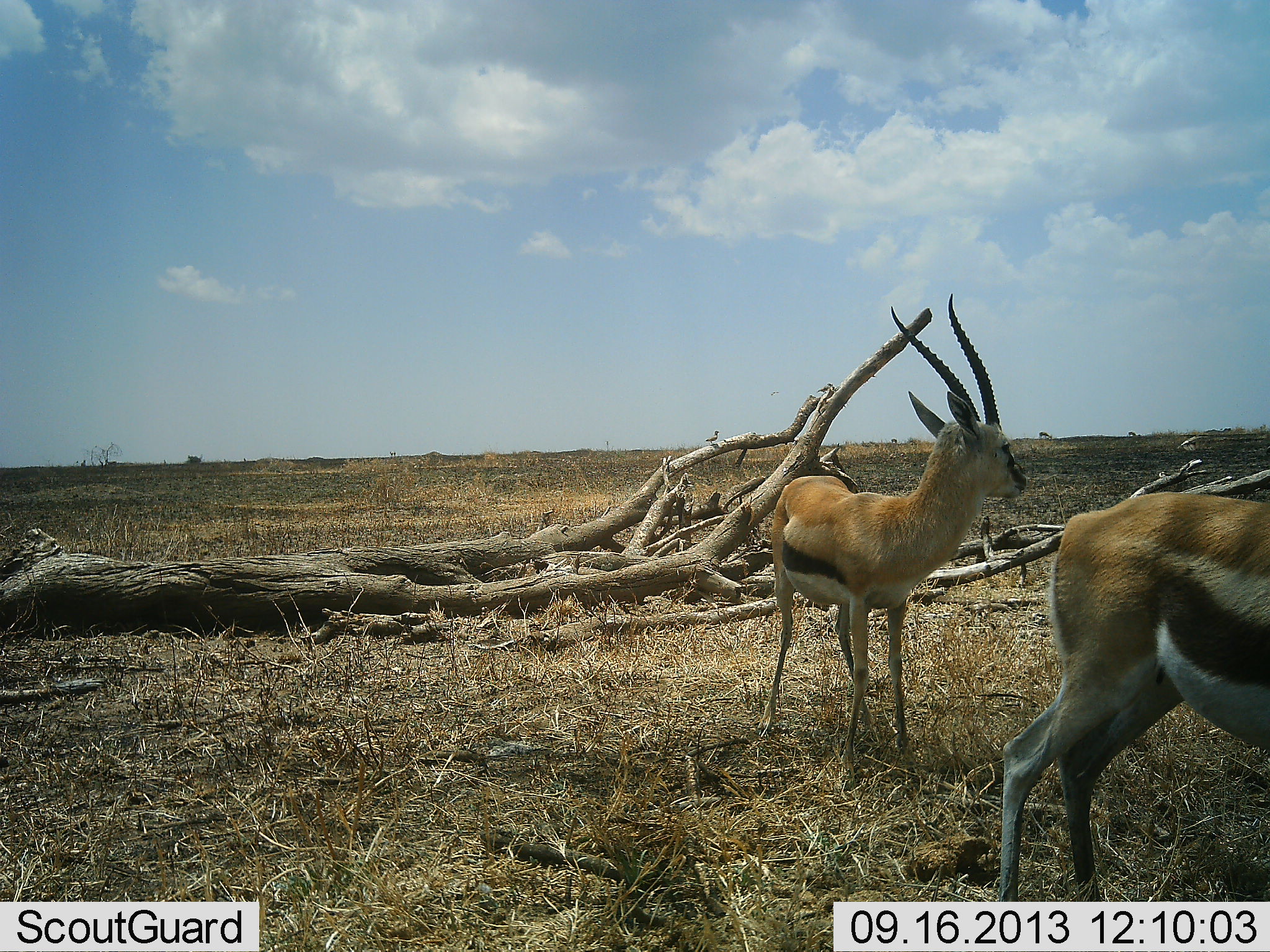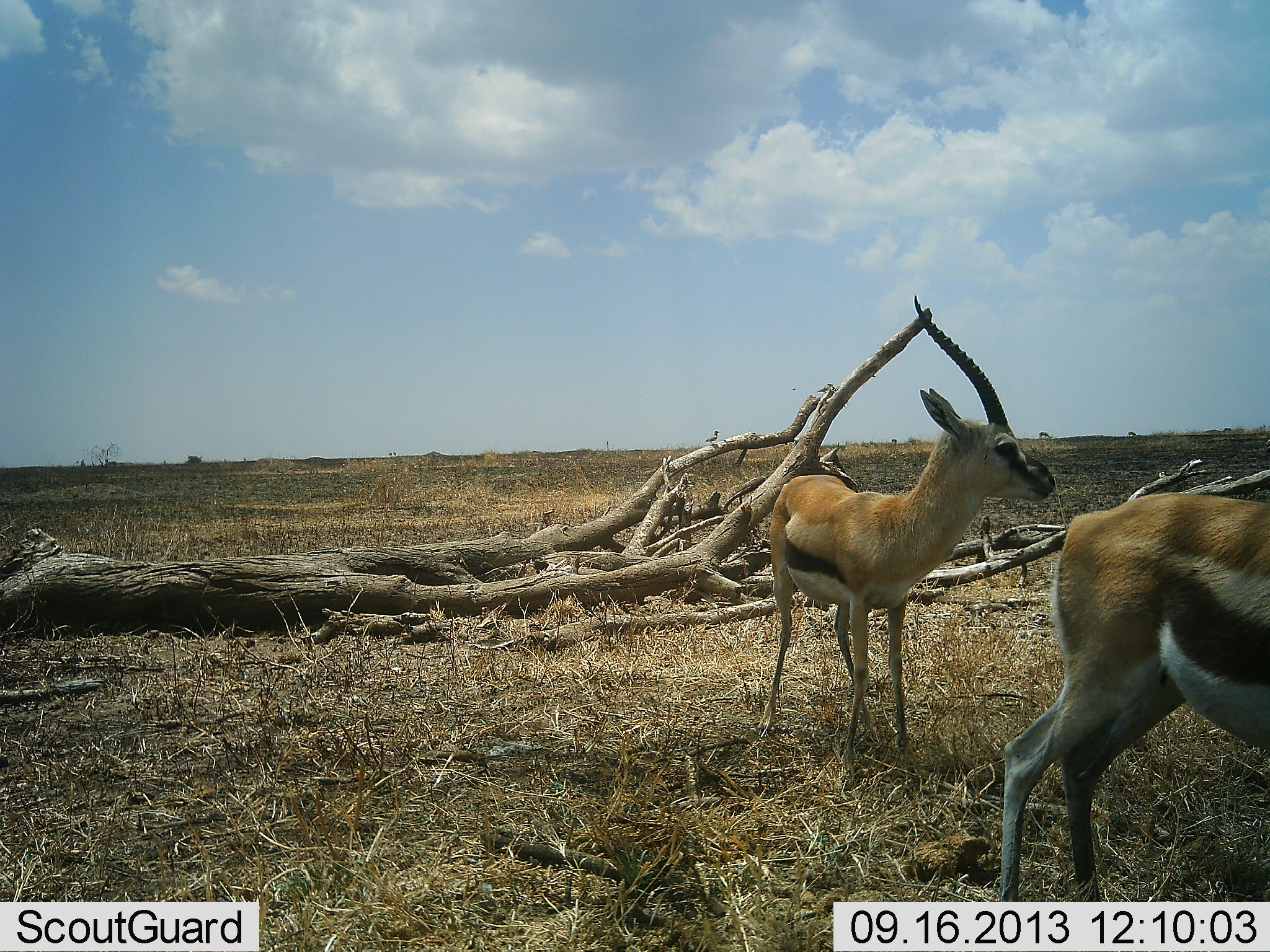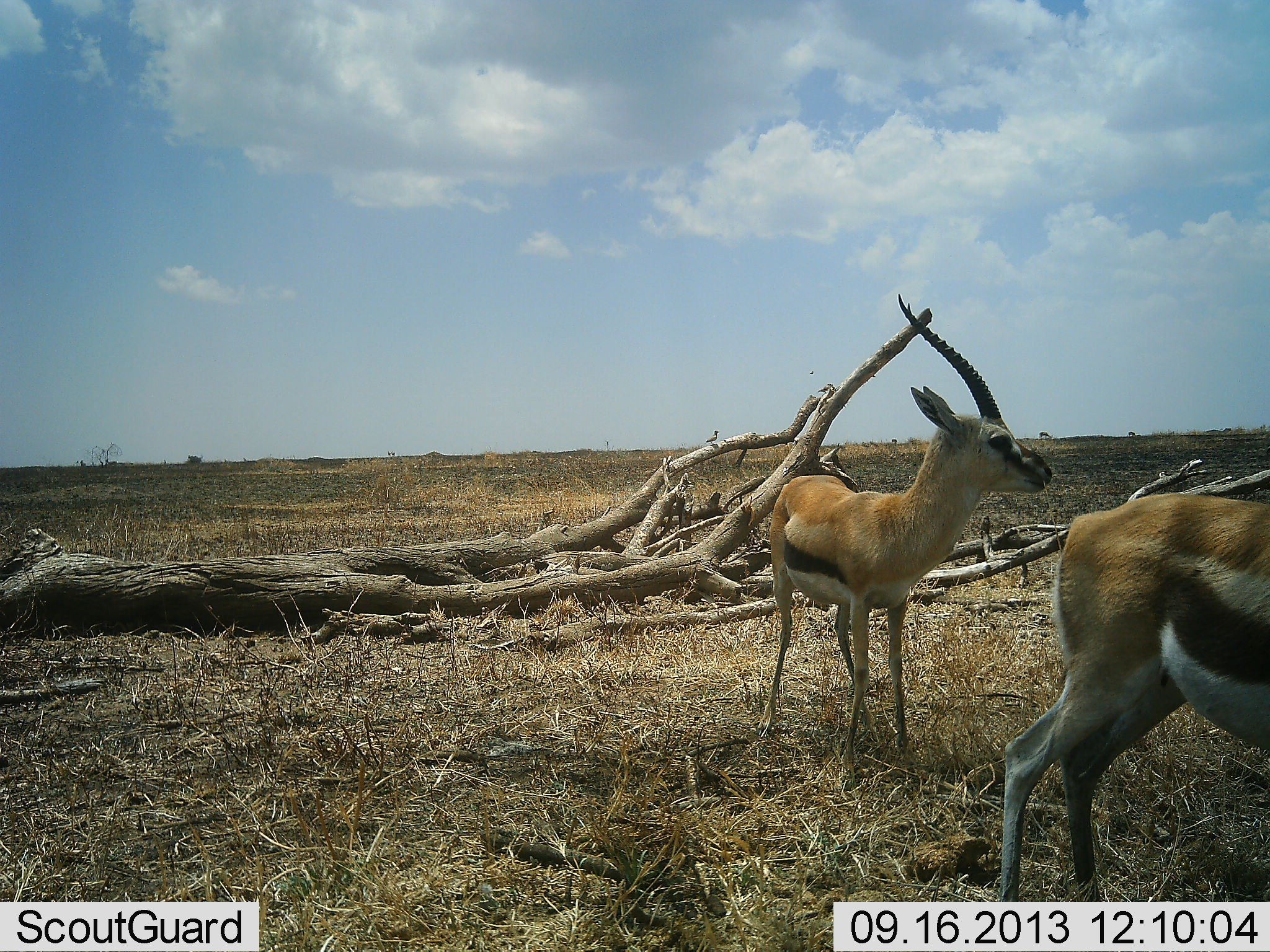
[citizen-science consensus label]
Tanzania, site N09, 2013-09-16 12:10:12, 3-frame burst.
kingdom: Animalia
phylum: Chordata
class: Mammalia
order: Artiodactyla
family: Bovidae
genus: Eudorcas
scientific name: Eudorcas thomsonii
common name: thomson's gazelle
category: gazellethomsons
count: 2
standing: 90%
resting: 5%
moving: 10%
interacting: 0%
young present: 0%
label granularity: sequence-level